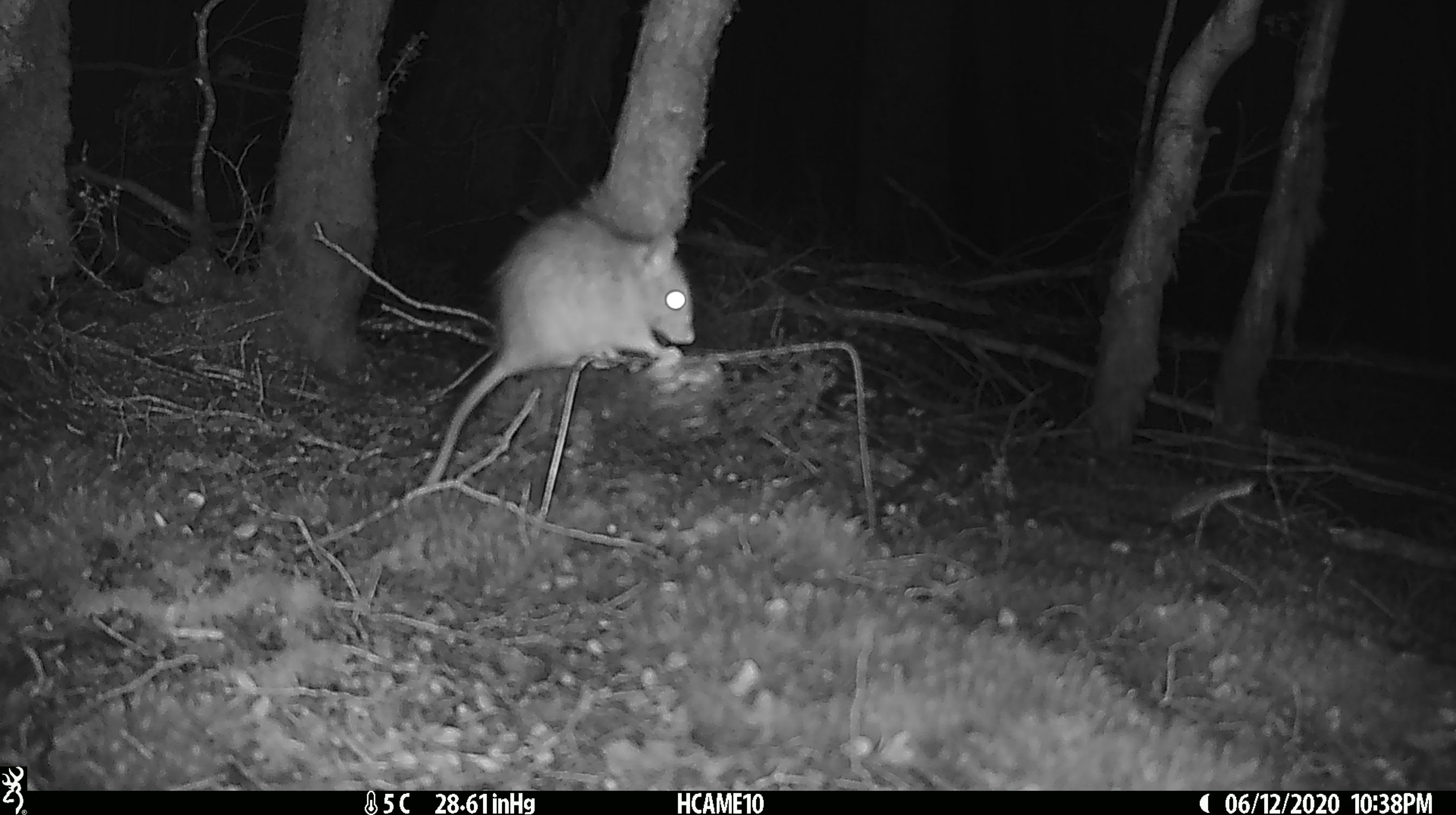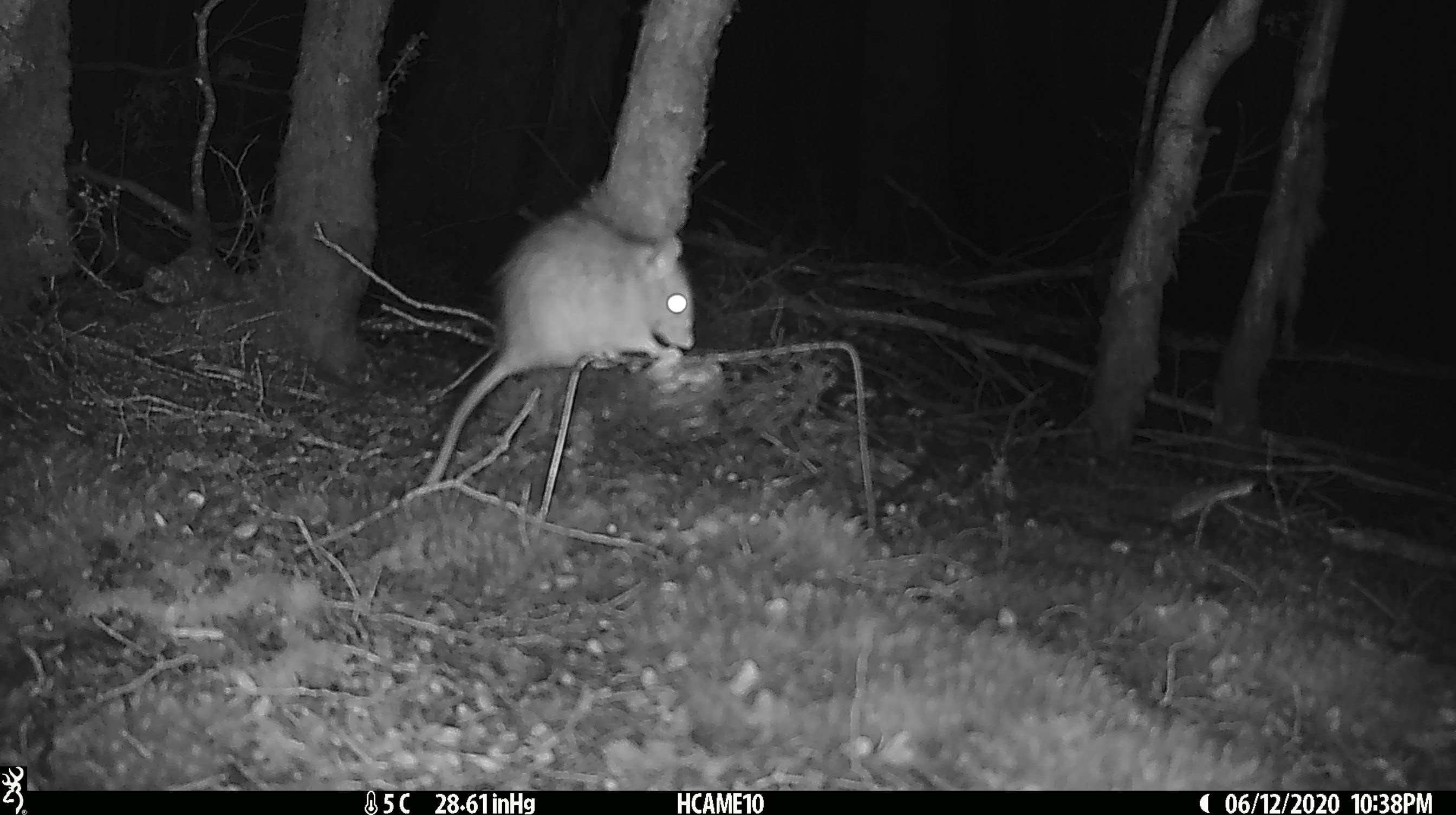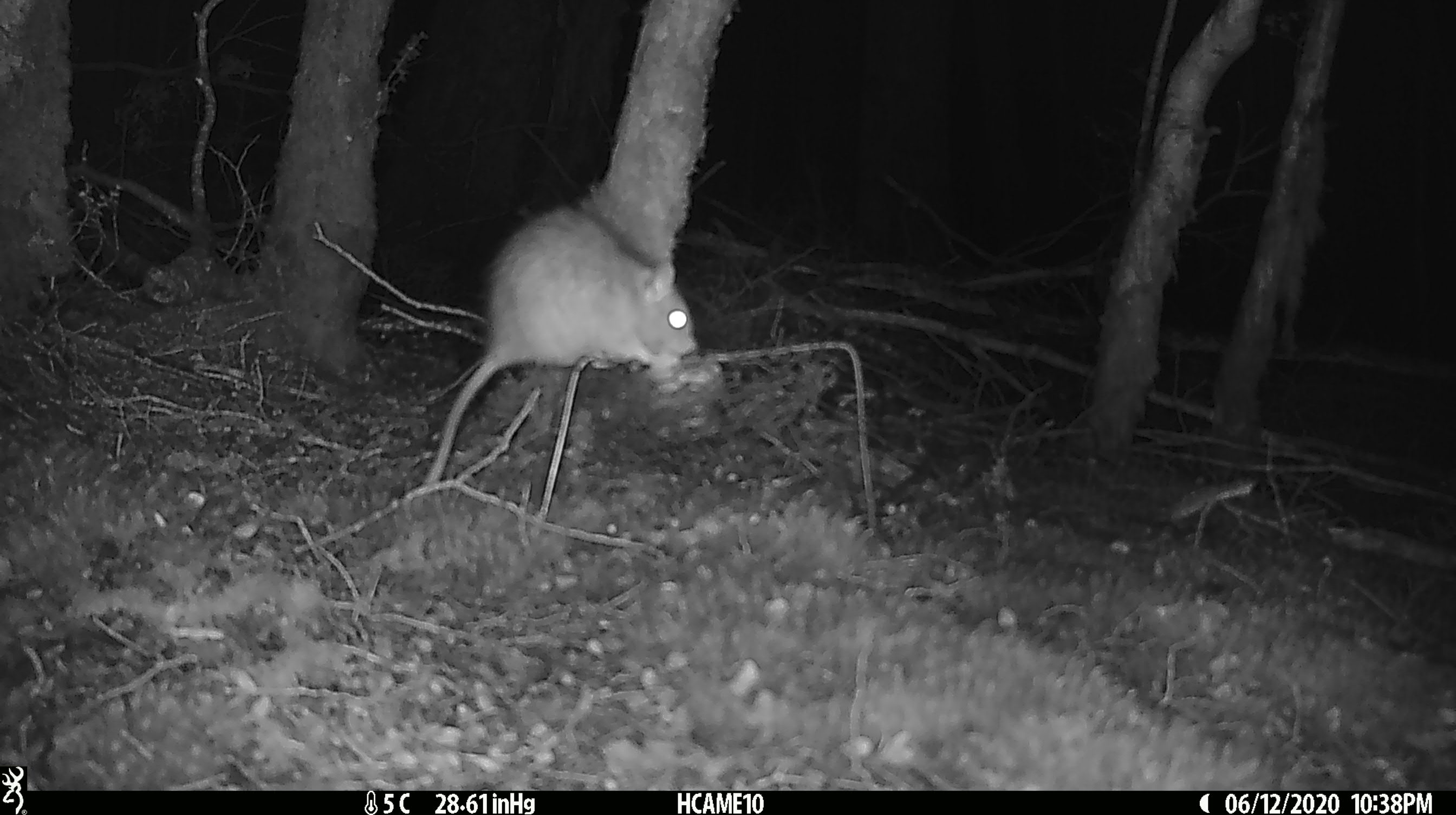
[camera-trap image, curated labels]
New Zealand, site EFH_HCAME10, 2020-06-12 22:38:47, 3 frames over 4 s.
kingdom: Animalia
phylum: Chordata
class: Mammalia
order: Rodentia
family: Muridae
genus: Rattus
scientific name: Rattus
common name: rat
Rat (Rattus).